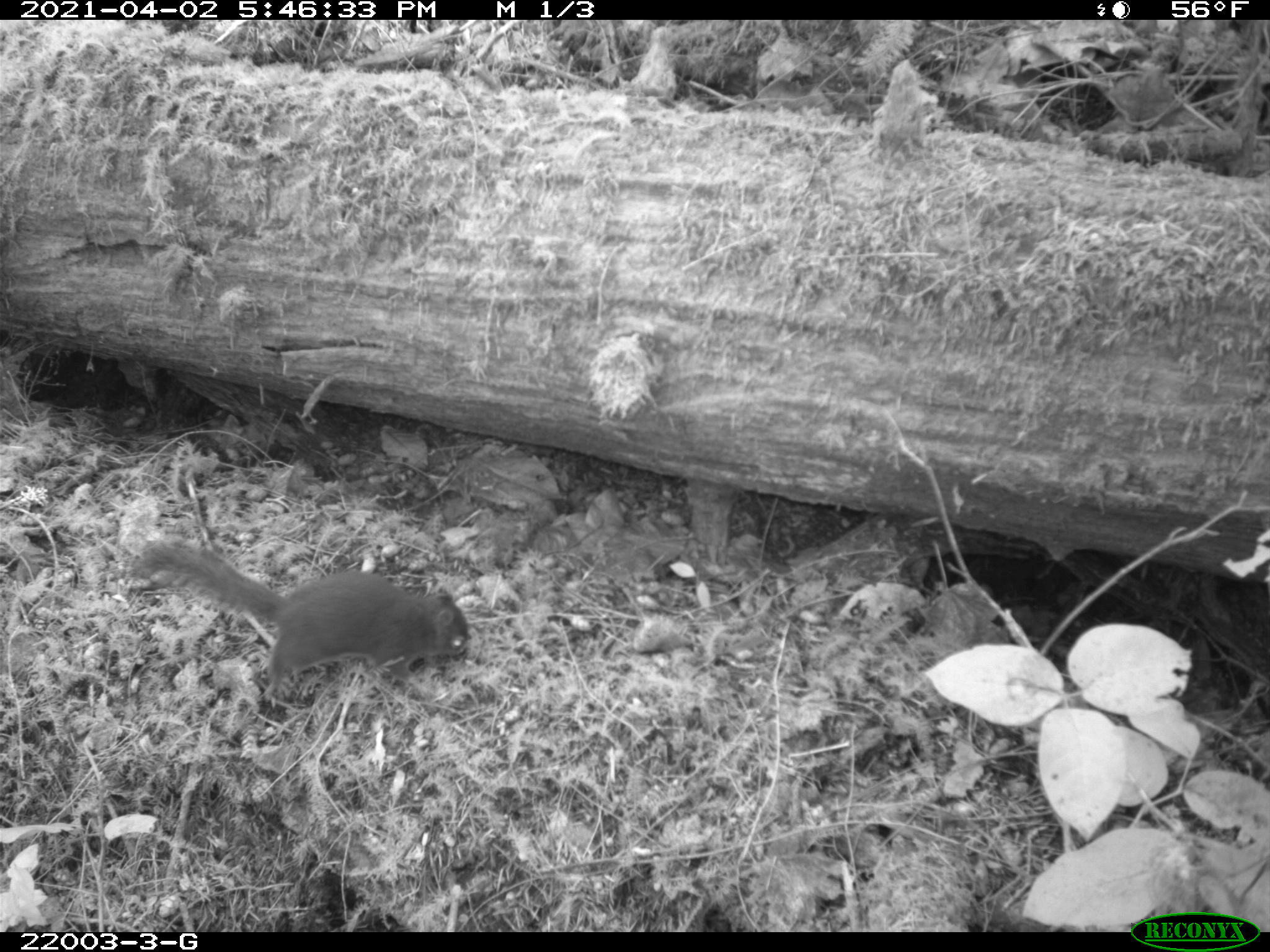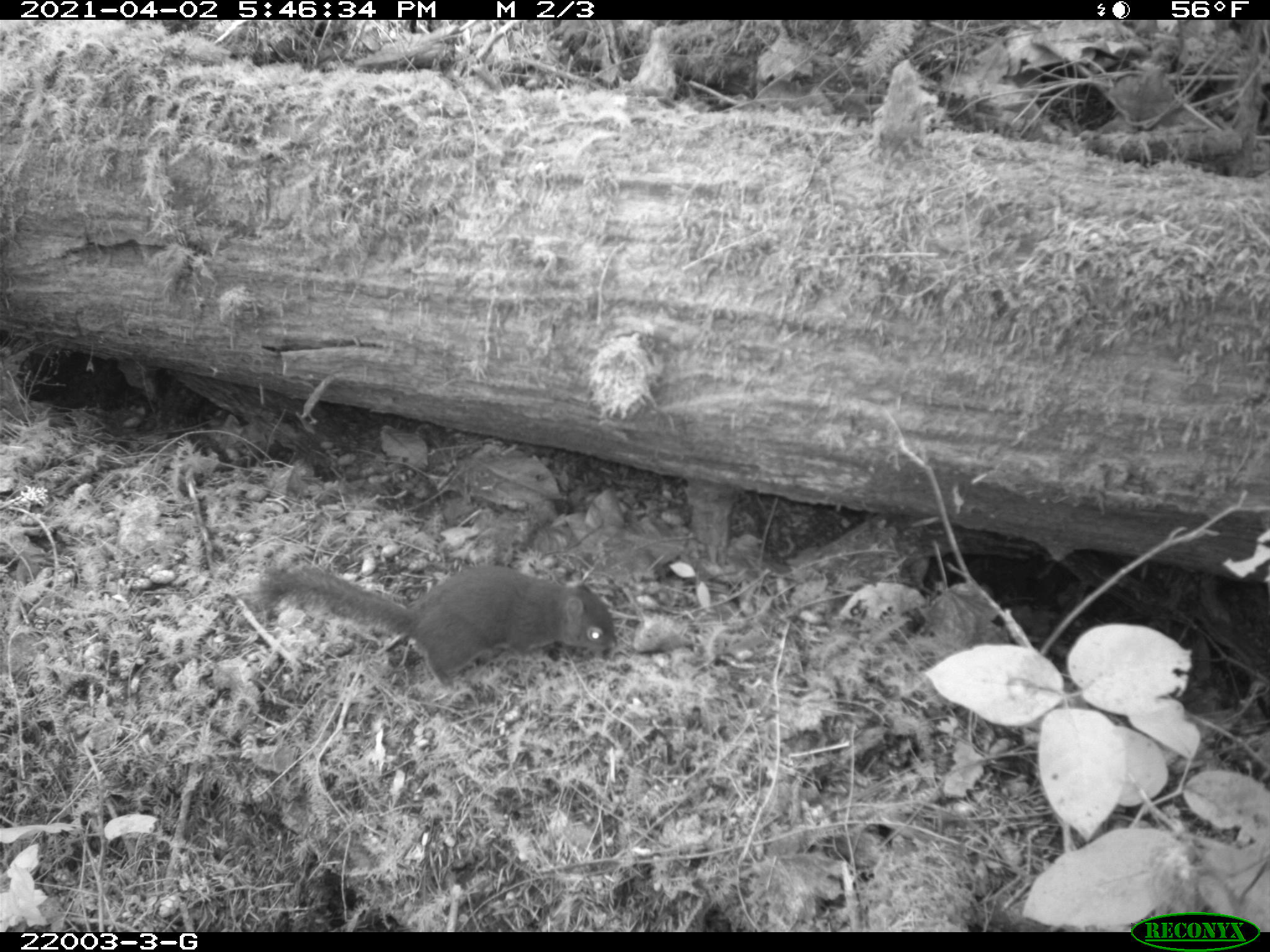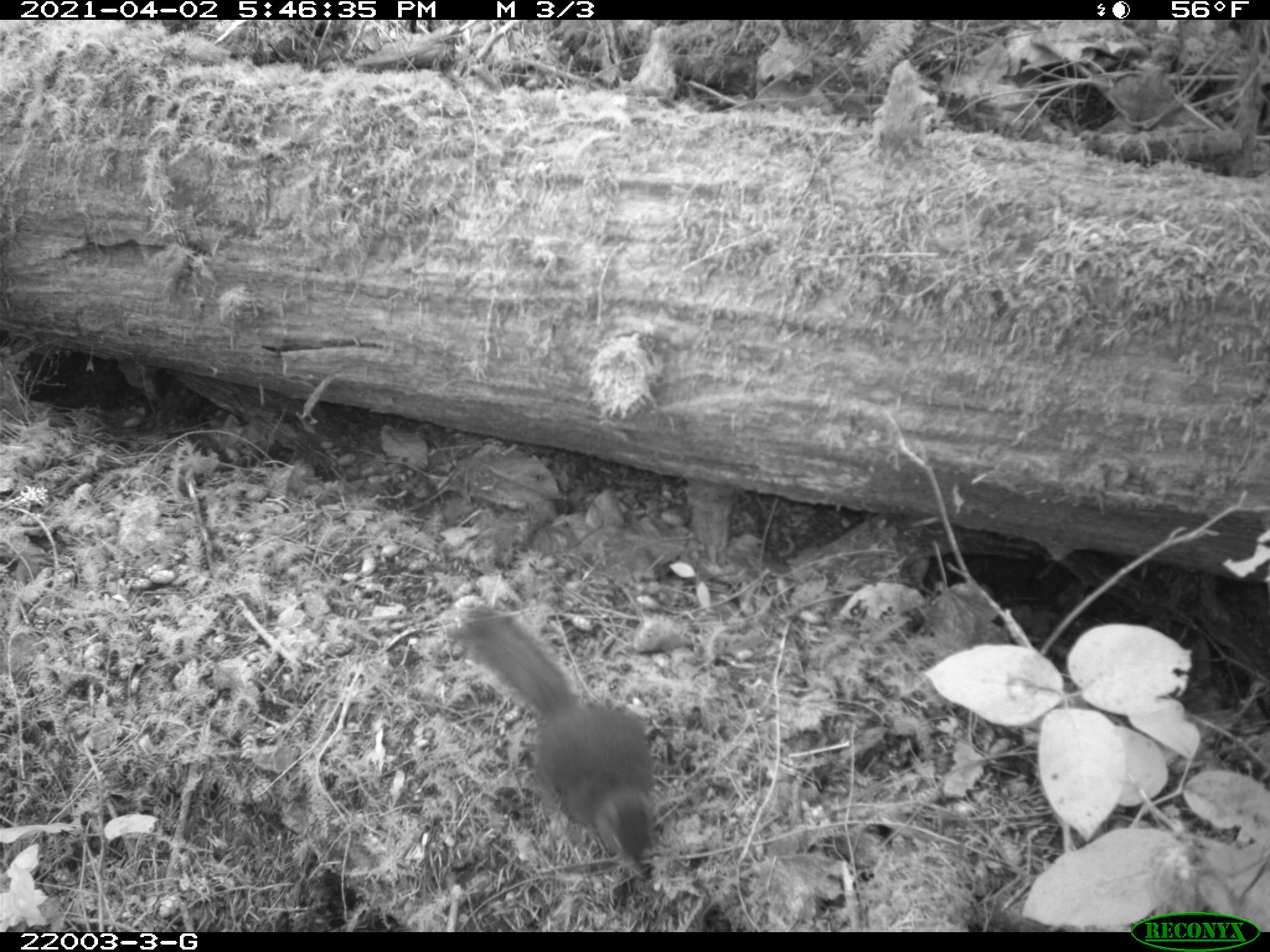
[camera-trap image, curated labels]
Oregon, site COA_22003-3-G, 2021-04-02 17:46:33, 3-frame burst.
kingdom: Animalia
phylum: Chordata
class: Mammalia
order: Rodentia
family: Sciuridae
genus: Tamiasciurus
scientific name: Tamiasciurus douglasii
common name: douglas squirrel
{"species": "douglas squirrel (Tamiasciurus douglasii)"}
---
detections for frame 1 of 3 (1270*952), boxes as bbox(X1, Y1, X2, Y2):
douglas squirrel: bbox(132, 533, 477, 707)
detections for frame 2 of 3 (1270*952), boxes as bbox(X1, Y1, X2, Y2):
douglas squirrel: bbox(252, 553, 623, 698)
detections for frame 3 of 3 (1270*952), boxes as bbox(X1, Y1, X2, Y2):
douglas squirrel: bbox(450, 601, 663, 876)